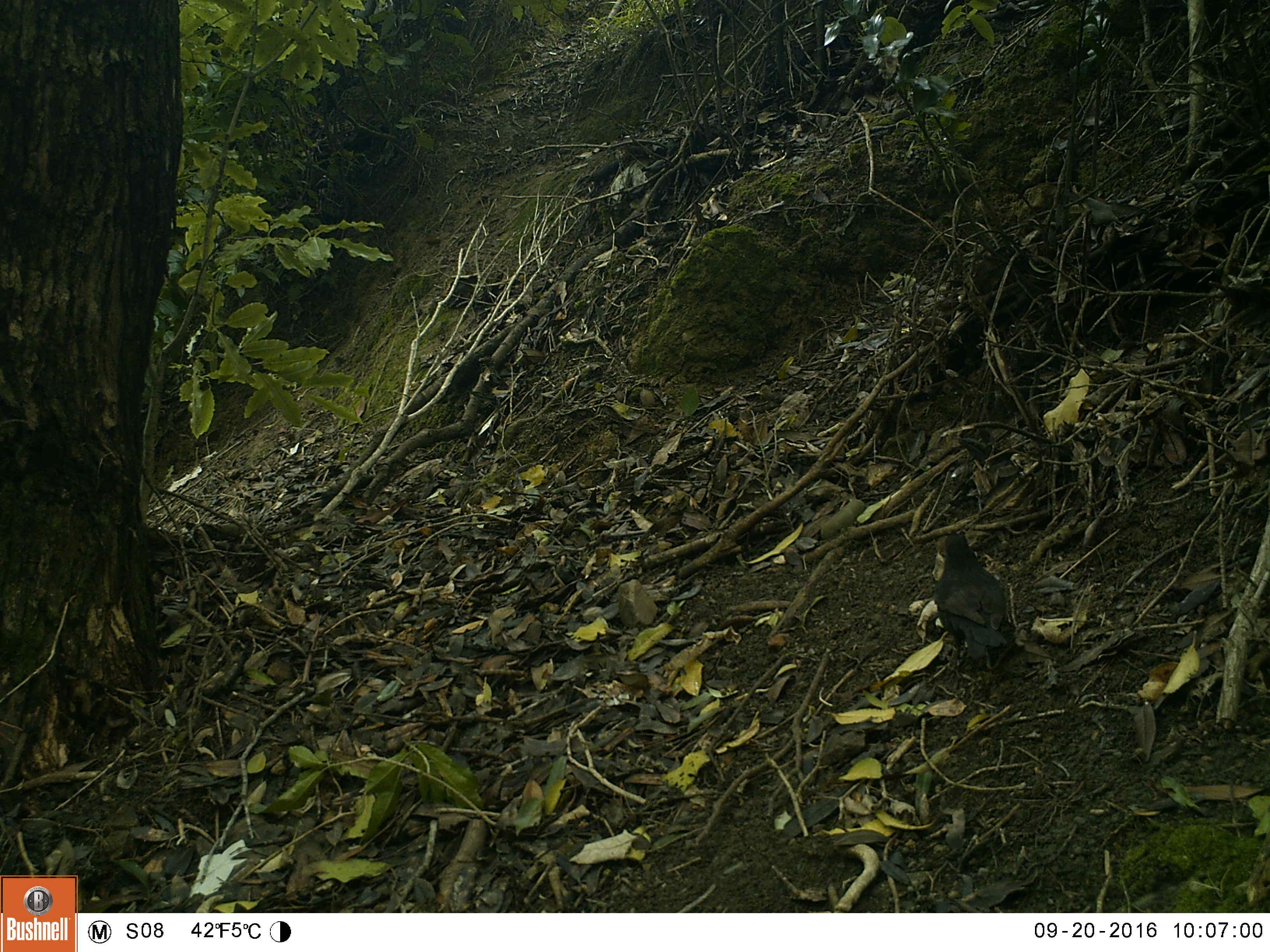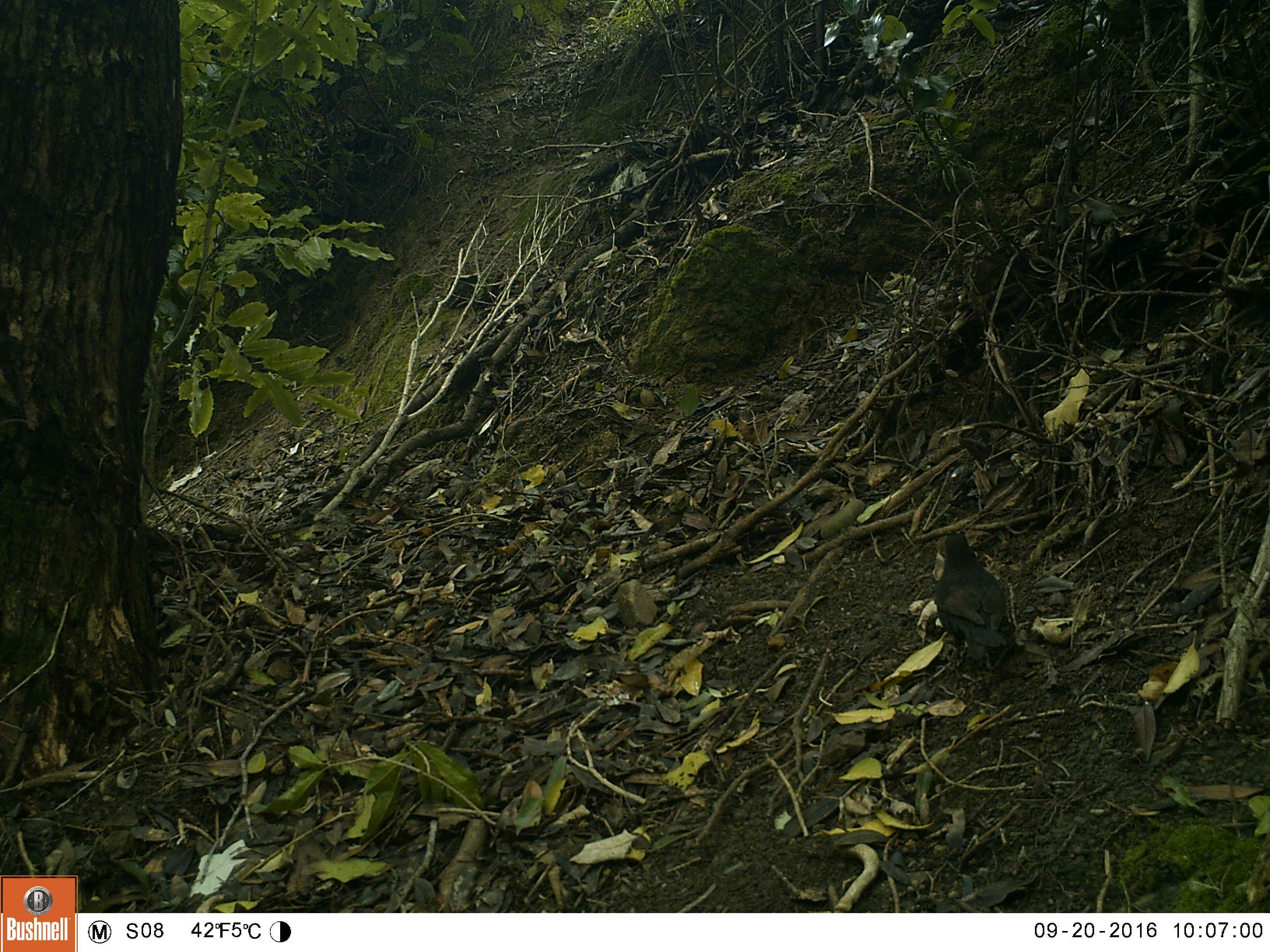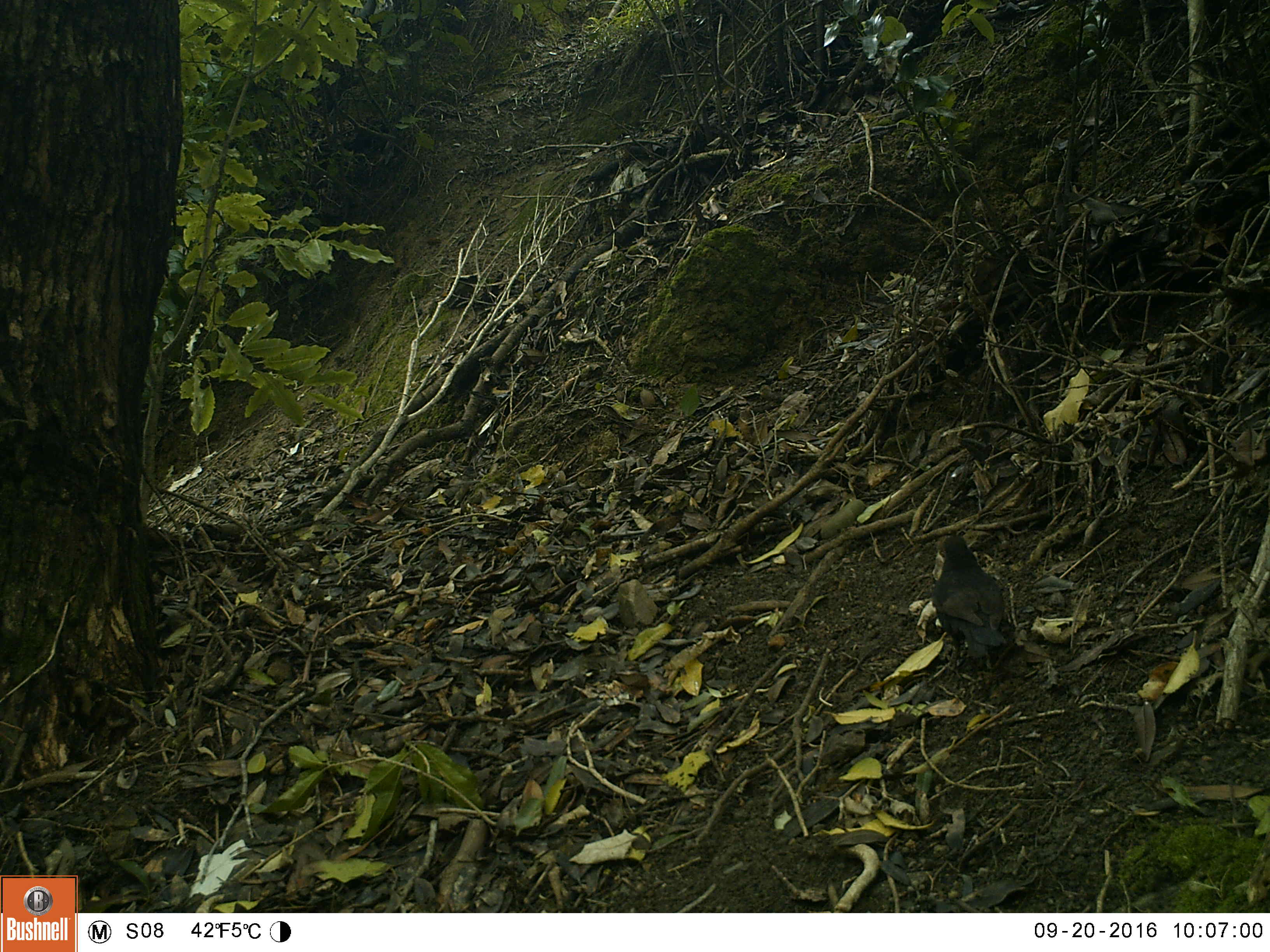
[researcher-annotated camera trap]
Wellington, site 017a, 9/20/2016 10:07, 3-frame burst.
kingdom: Animalia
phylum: Chordata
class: Aves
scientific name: Aves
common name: bird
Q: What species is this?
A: Bird (Aves).